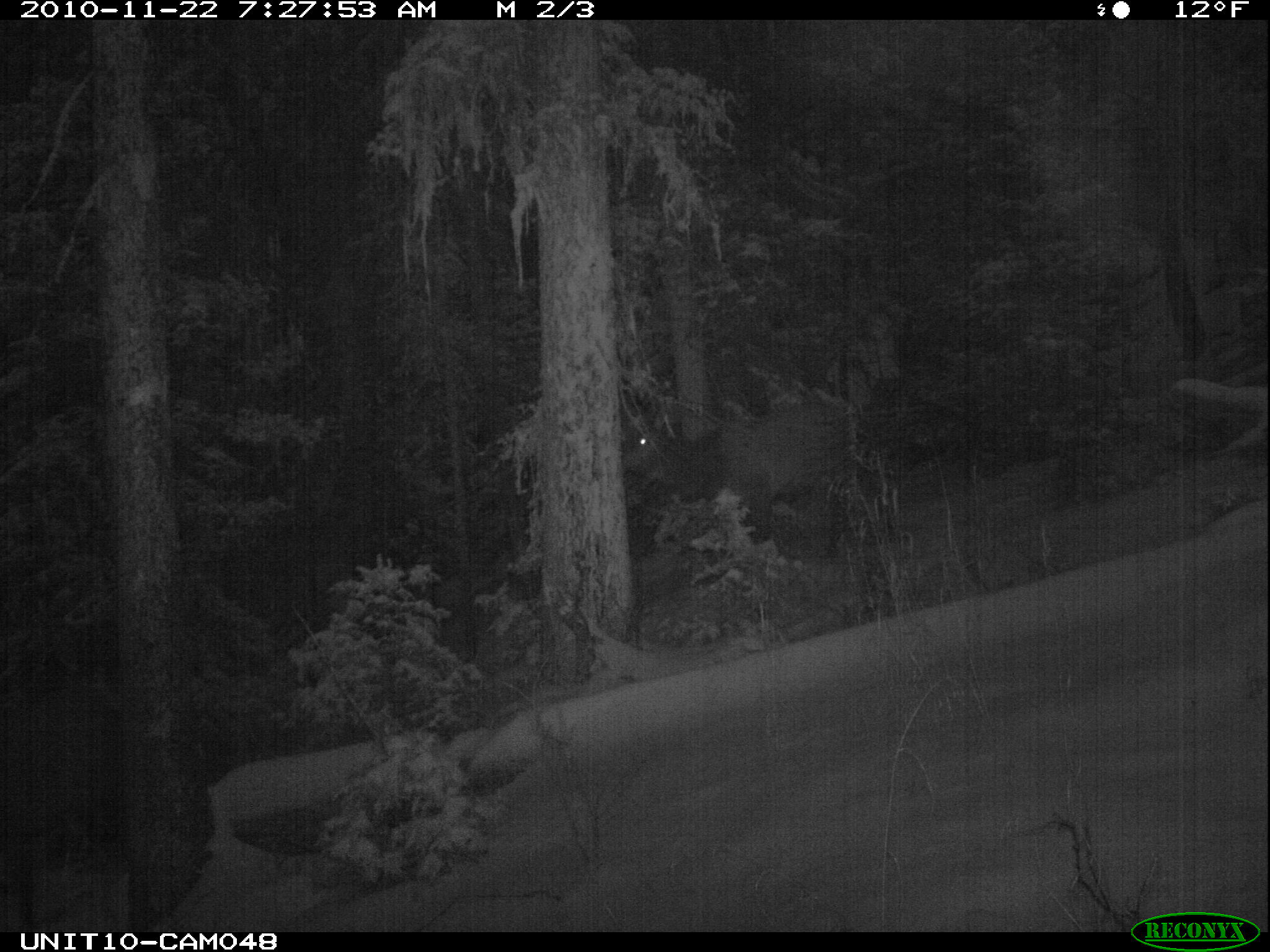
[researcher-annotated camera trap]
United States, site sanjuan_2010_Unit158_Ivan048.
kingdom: Animalia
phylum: Chordata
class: Mammalia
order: Artiodactyla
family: Cervidae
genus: Cervus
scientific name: Cervus elaphus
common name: red deer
Cervus elaphus (red deer).